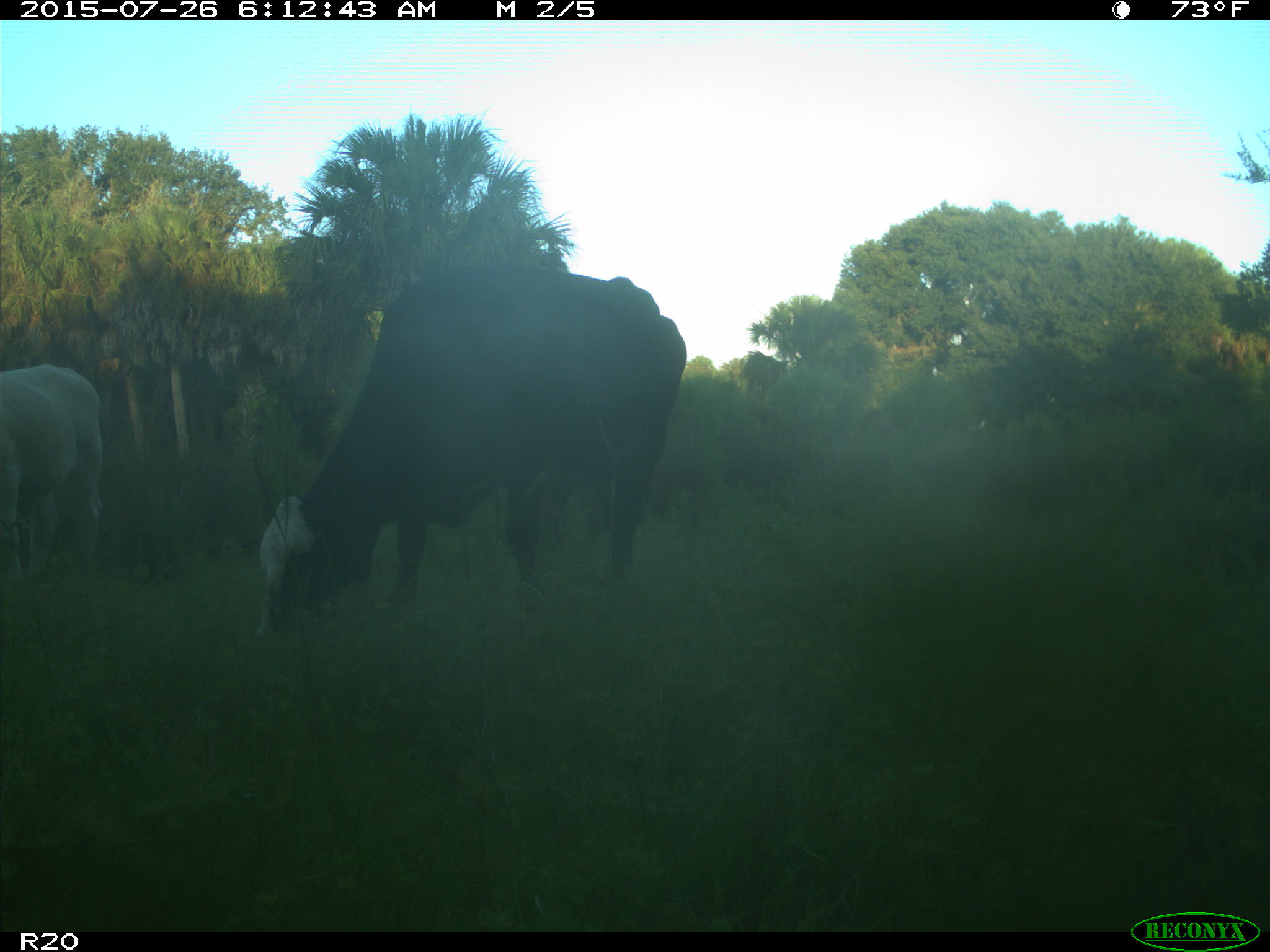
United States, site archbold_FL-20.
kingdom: Animalia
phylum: Chordata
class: Mammalia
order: Artiodactyla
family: Bovidae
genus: Bos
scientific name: Bos taurus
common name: domestic cow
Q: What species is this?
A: Bos taurus (domestic cow).